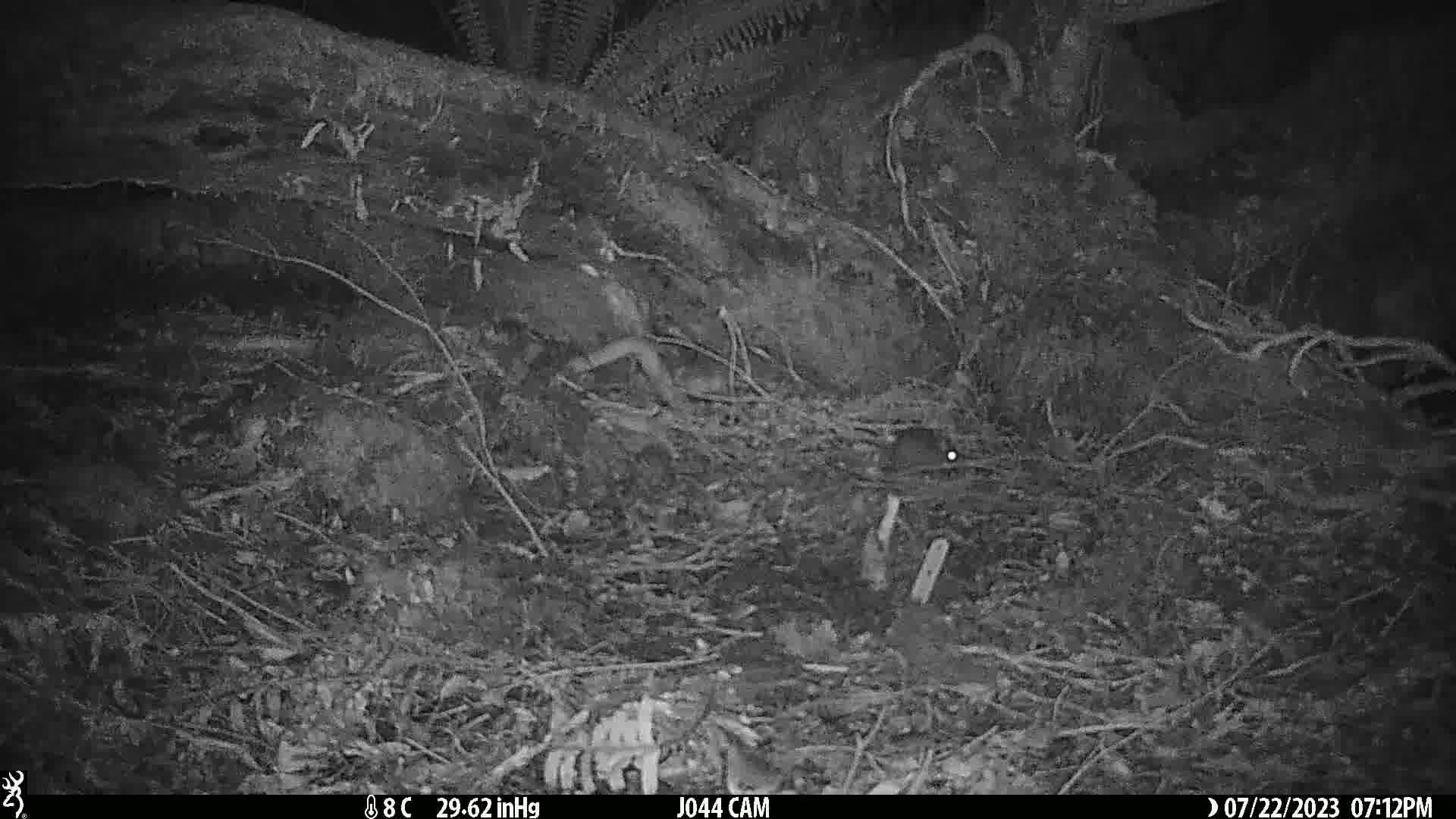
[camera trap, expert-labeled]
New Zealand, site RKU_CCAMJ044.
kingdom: Animalia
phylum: Chordata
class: Mammalia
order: Rodentia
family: Muridae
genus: Rattus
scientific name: Rattus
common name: rat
Rat (Rattus).